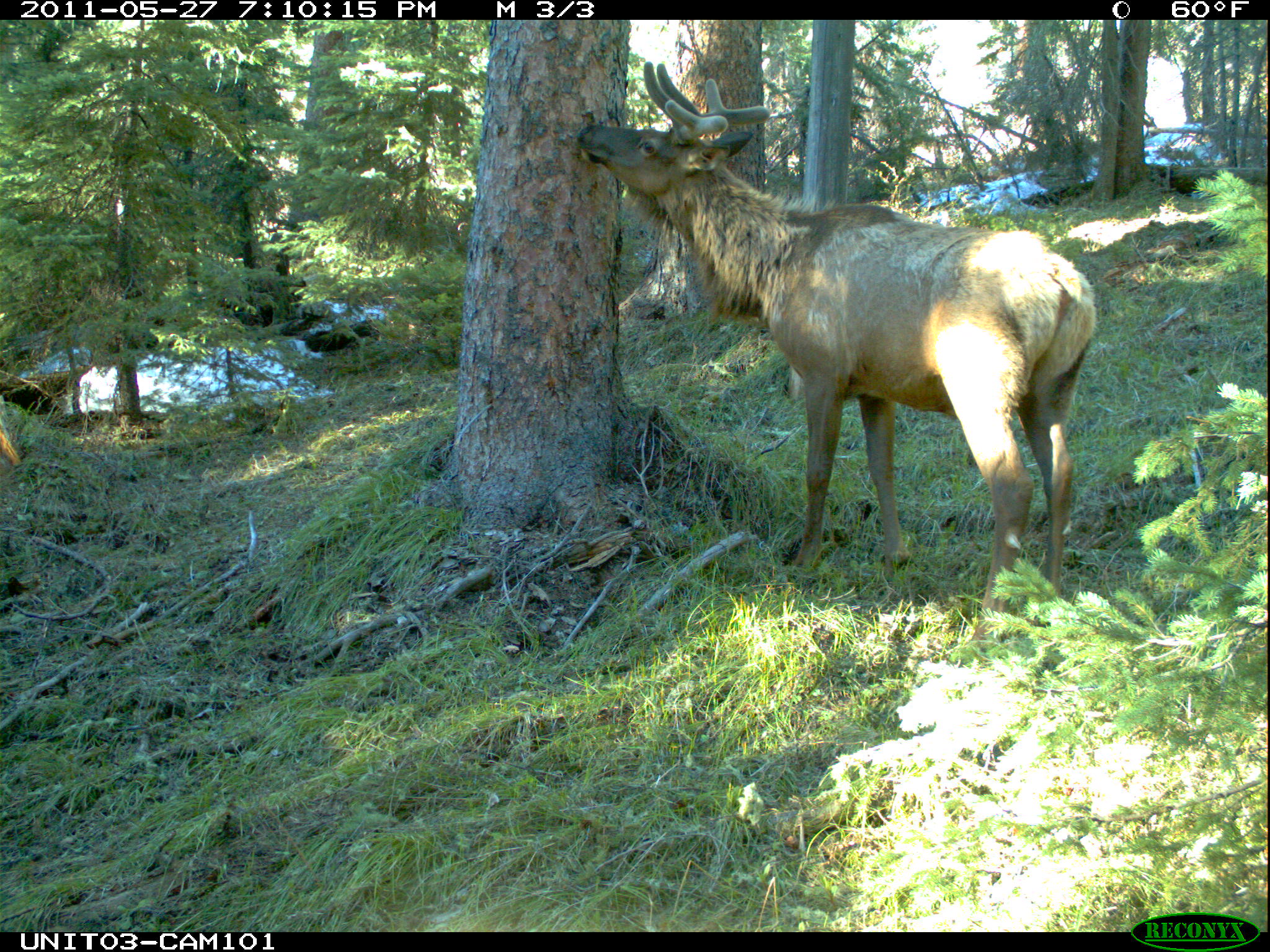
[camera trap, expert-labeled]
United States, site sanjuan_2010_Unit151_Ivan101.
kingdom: Animalia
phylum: Chordata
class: Mammalia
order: Artiodactyla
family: Cervidae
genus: Cervus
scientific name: Cervus elaphus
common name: red deer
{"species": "Cervus elaphus (red deer)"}